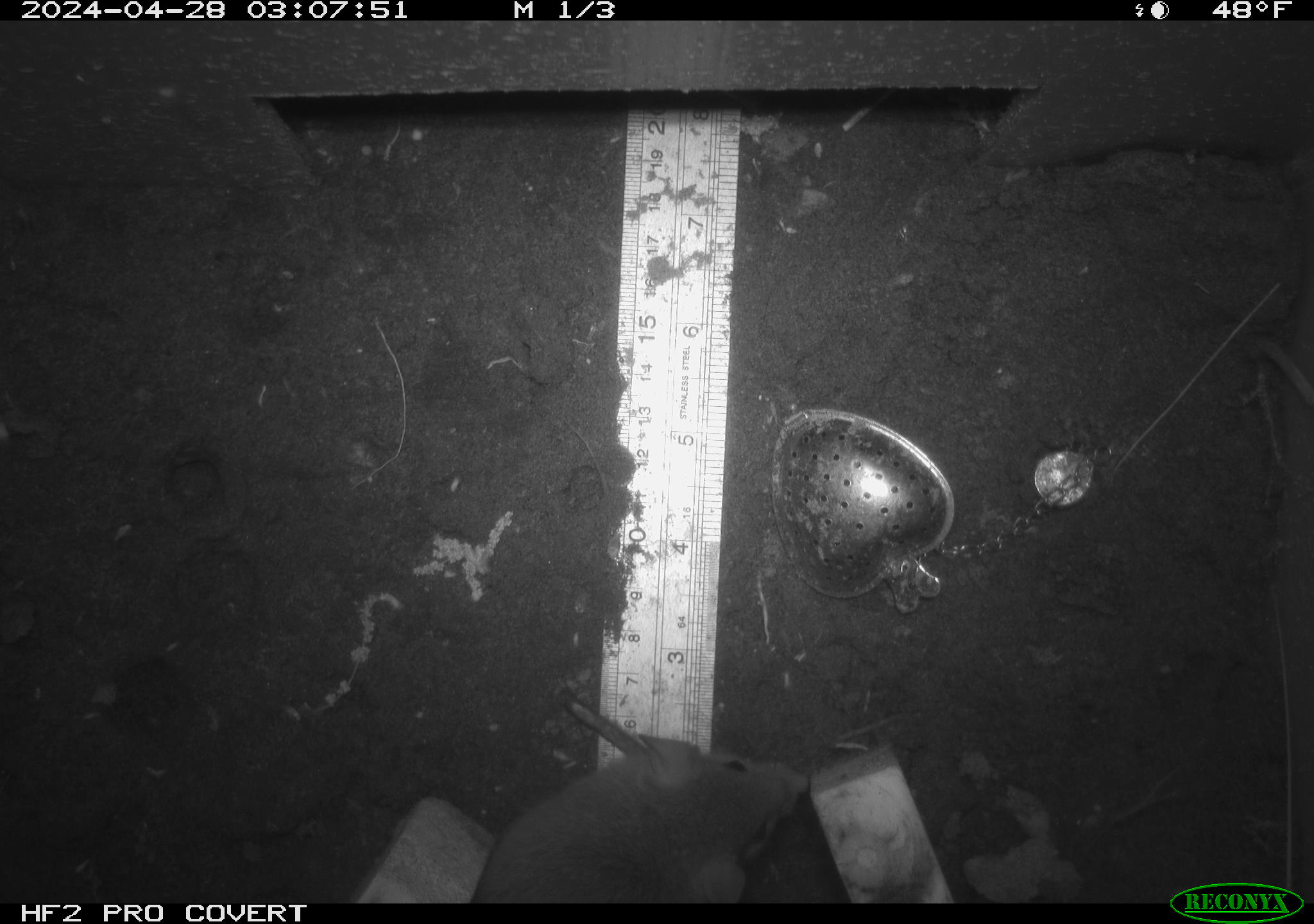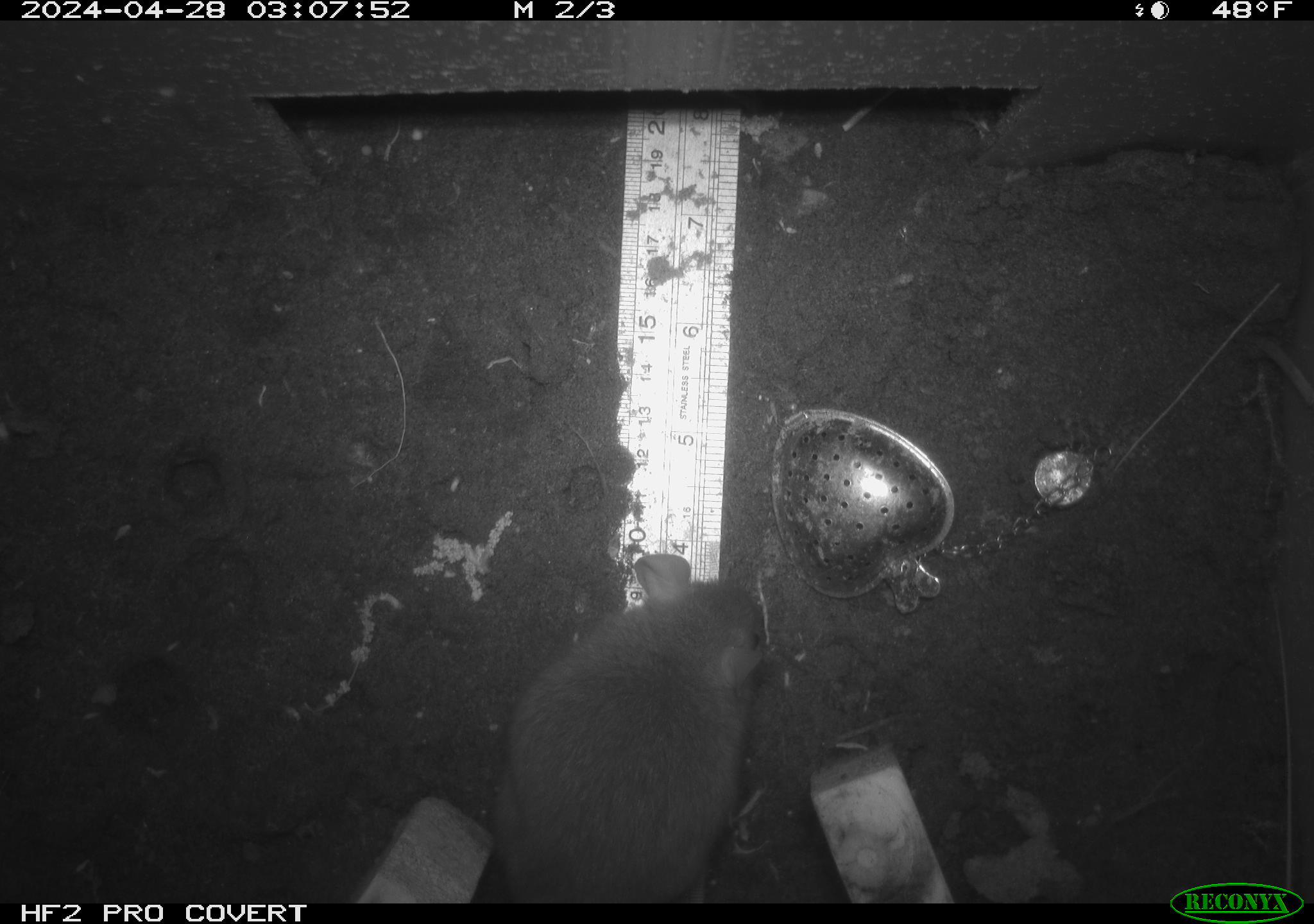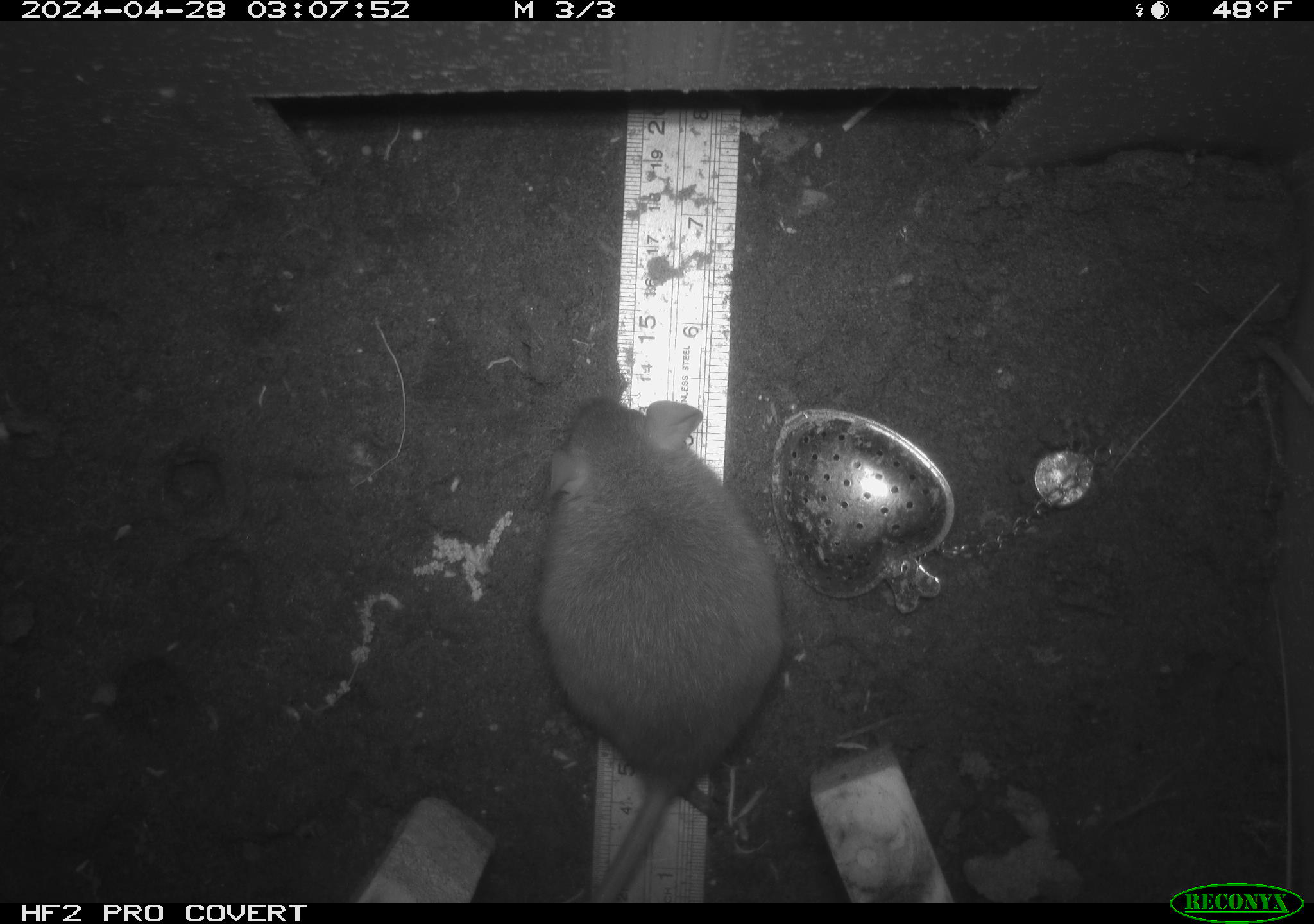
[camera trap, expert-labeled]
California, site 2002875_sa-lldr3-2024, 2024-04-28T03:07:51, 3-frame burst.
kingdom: Animalia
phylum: Chordata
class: Mammalia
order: Rodentia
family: Muridae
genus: Rattus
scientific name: Rattus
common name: rat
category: rattus species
Rattus species (rat) (Rattus).